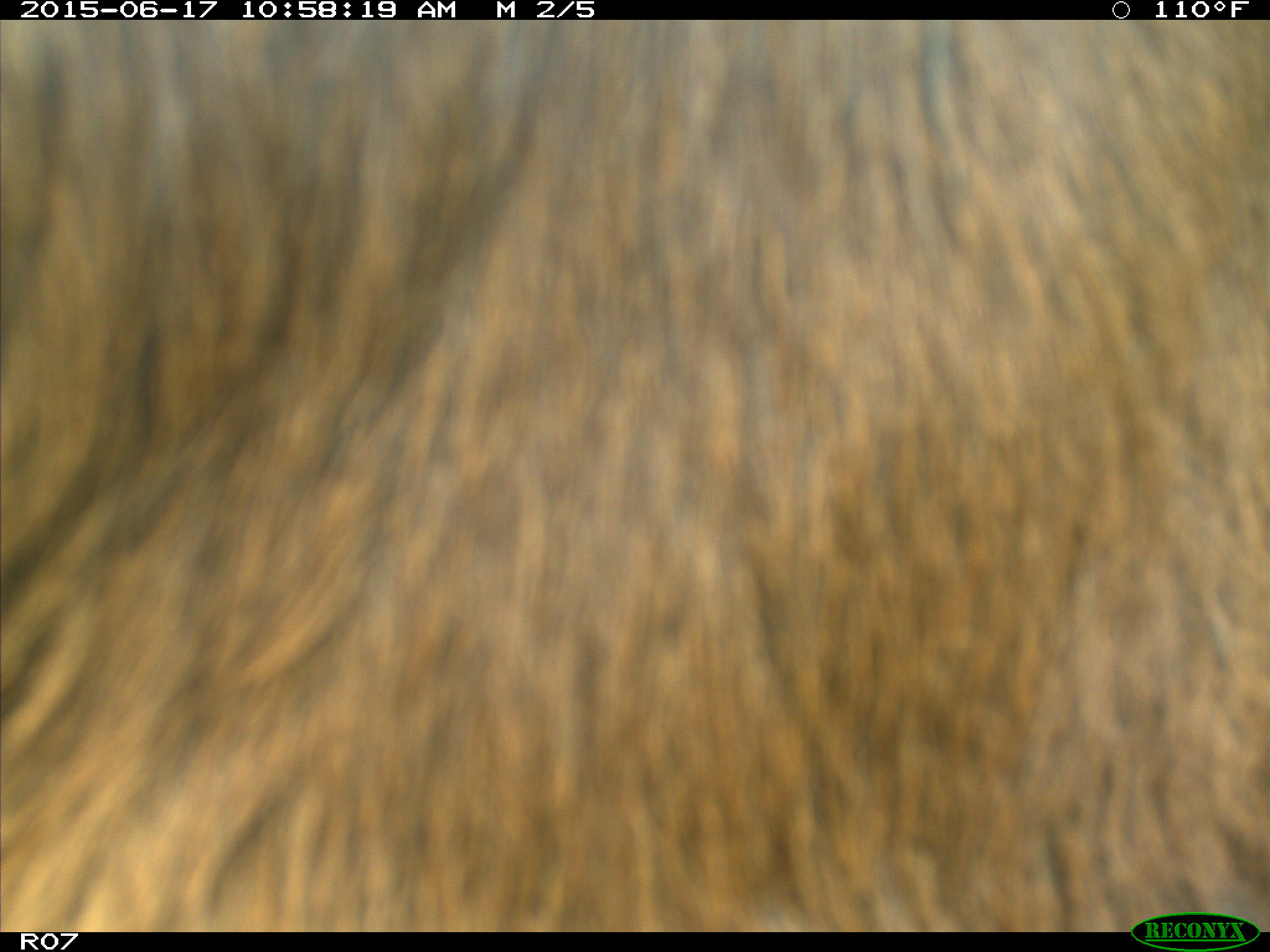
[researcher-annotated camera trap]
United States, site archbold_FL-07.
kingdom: Animalia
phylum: Chordata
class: Mammalia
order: Artiodactyla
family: Bovidae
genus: Bos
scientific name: Bos taurus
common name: domestic cow